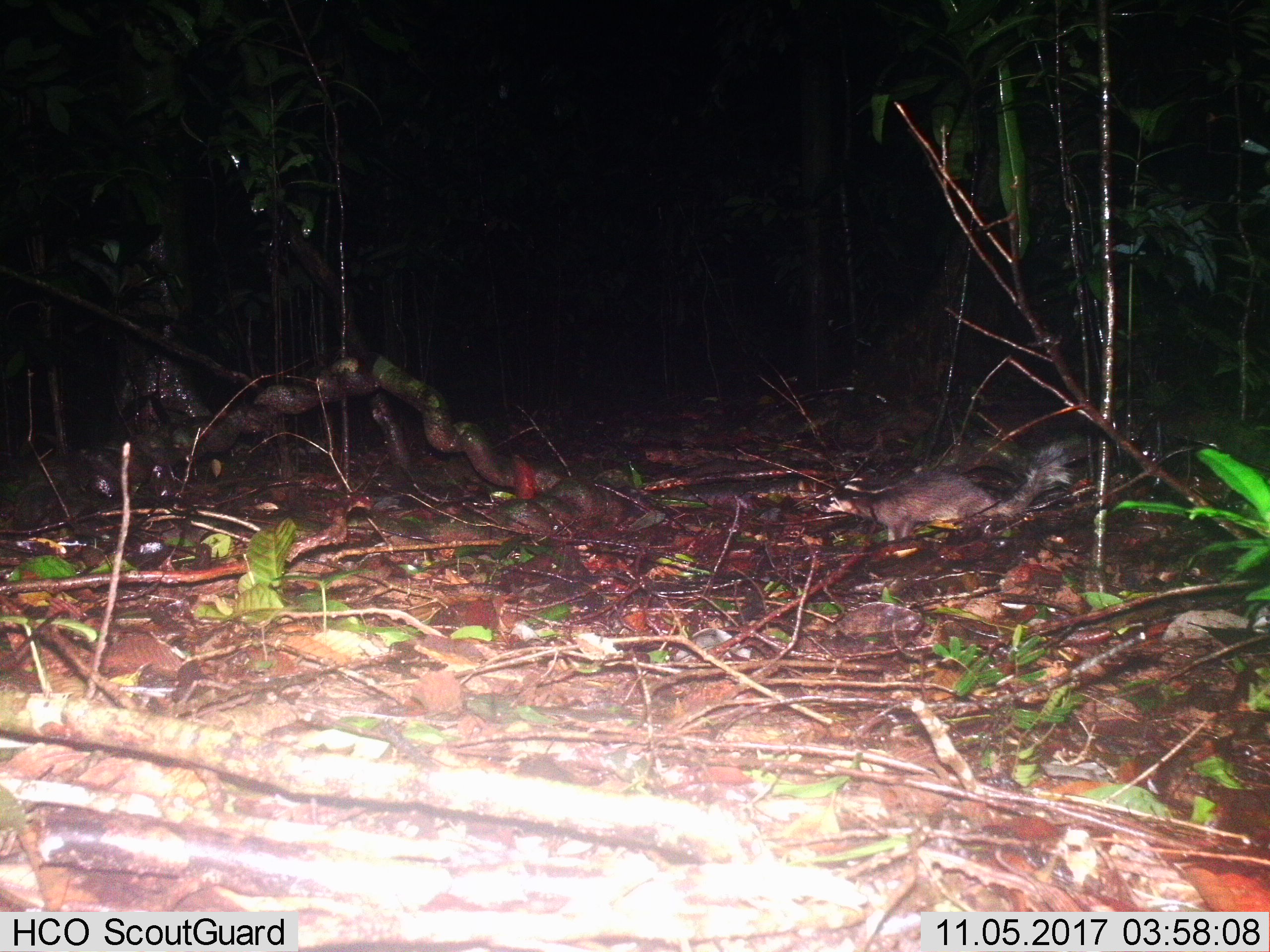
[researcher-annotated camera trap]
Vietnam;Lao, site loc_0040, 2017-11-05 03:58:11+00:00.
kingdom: Animalia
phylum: Chordata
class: Mammalia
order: Carnivora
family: Mustelidae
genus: Melogale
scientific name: Melogale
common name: ferret badger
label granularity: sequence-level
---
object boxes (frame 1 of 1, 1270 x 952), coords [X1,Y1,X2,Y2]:
ferret badger: [810,433,1080,543]